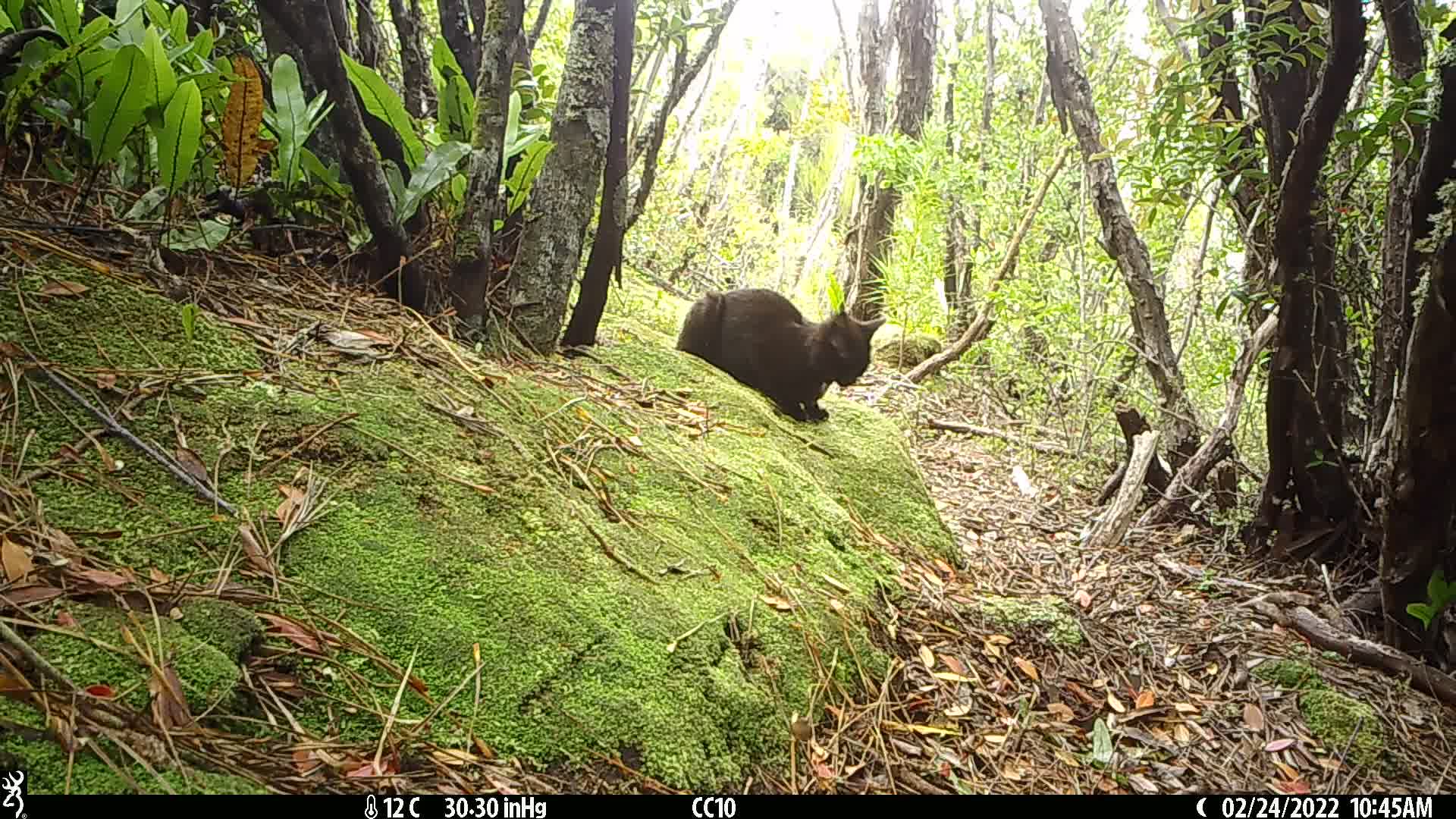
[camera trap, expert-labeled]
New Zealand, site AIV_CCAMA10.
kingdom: Animalia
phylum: Chordata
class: Mammalia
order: Carnivora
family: Felidae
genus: Felis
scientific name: Felis catus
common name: domestic cat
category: cat